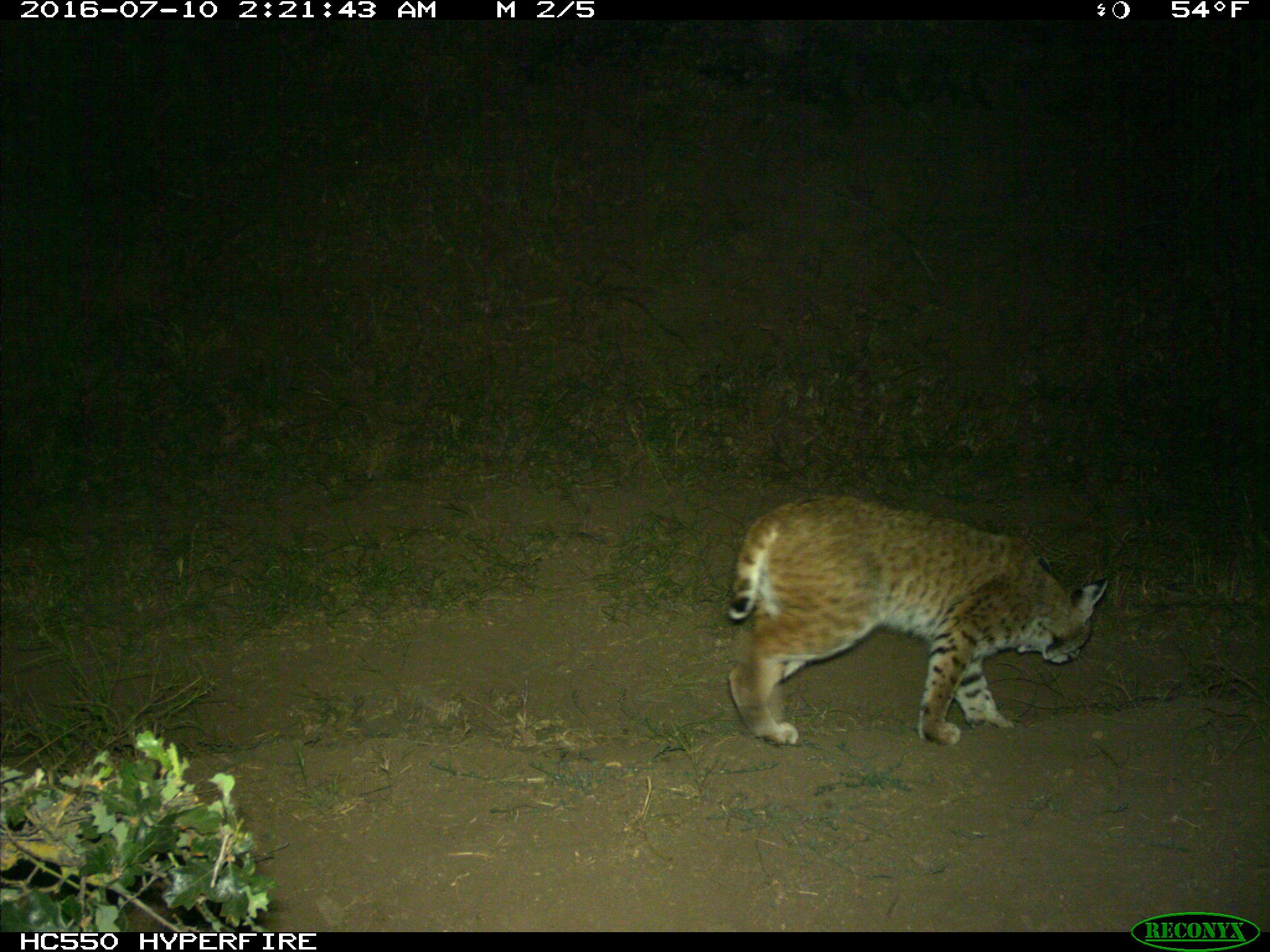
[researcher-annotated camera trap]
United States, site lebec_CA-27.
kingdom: Animalia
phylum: Chordata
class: Mammalia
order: Carnivora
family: Felidae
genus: Lynx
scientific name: Lynx rufus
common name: bobcat